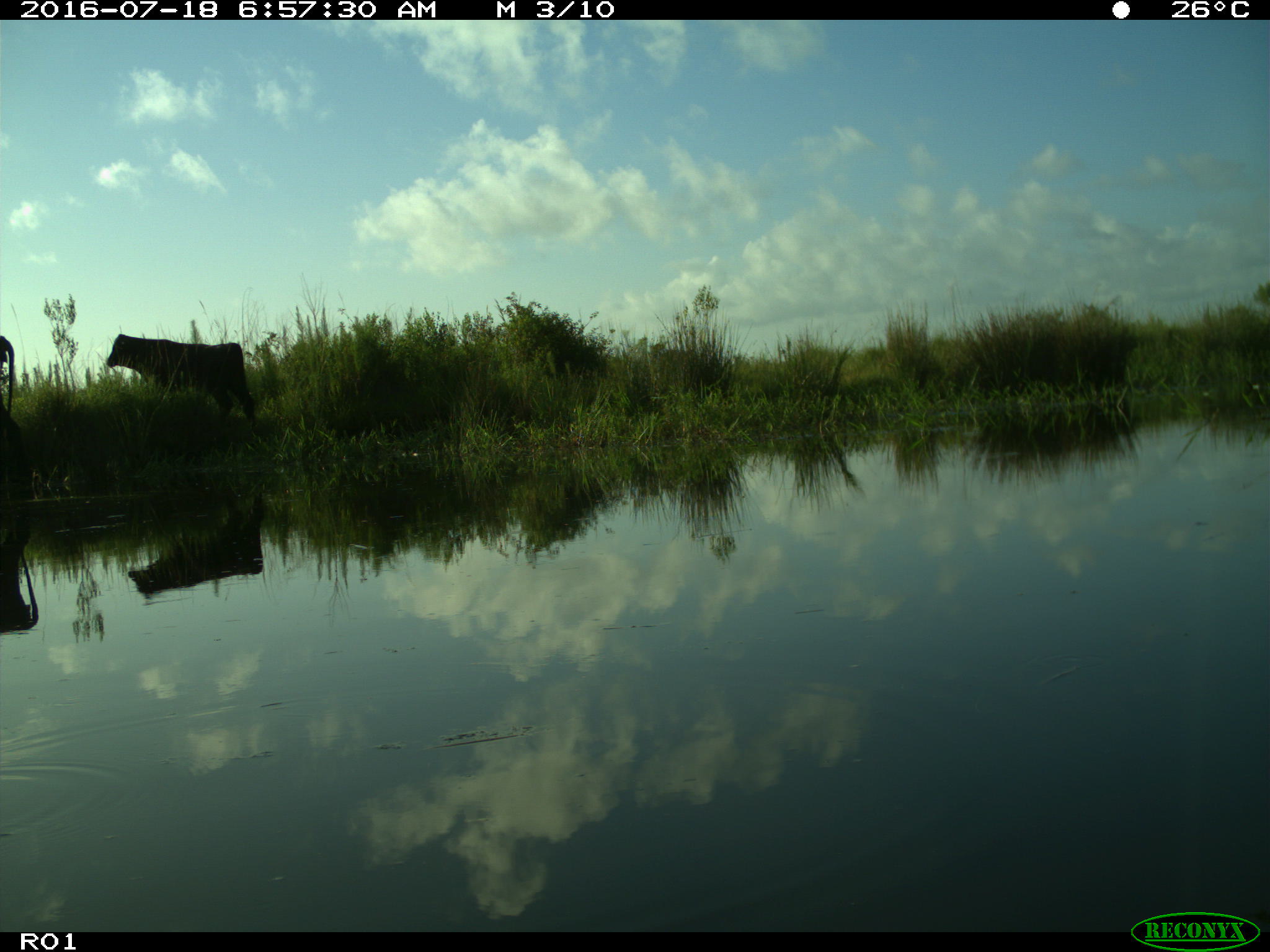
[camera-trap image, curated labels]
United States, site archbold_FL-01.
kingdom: Animalia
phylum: Chordata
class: Mammalia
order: Artiodactyla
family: Bovidae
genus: Bos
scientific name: Bos taurus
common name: domestic cow